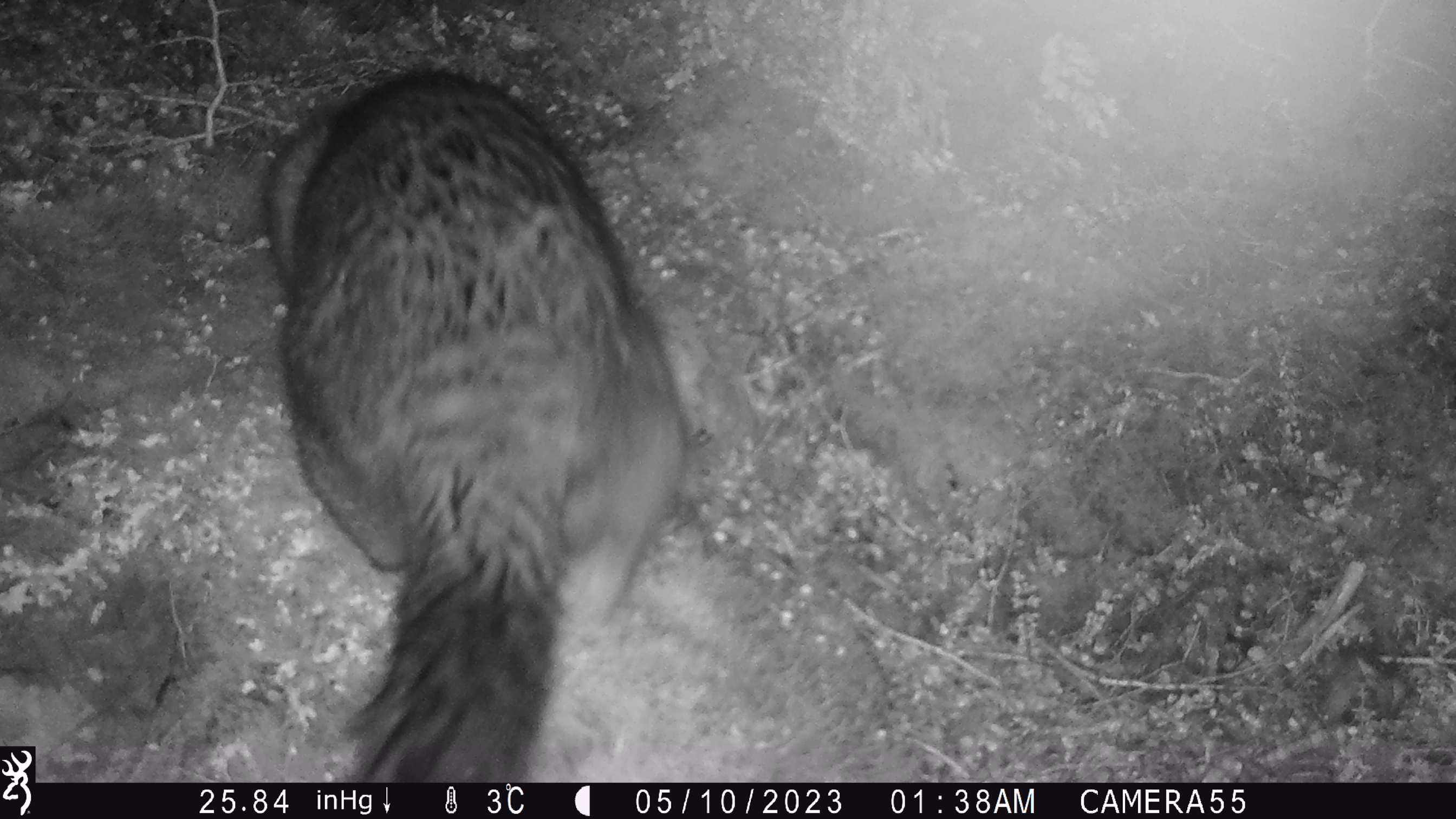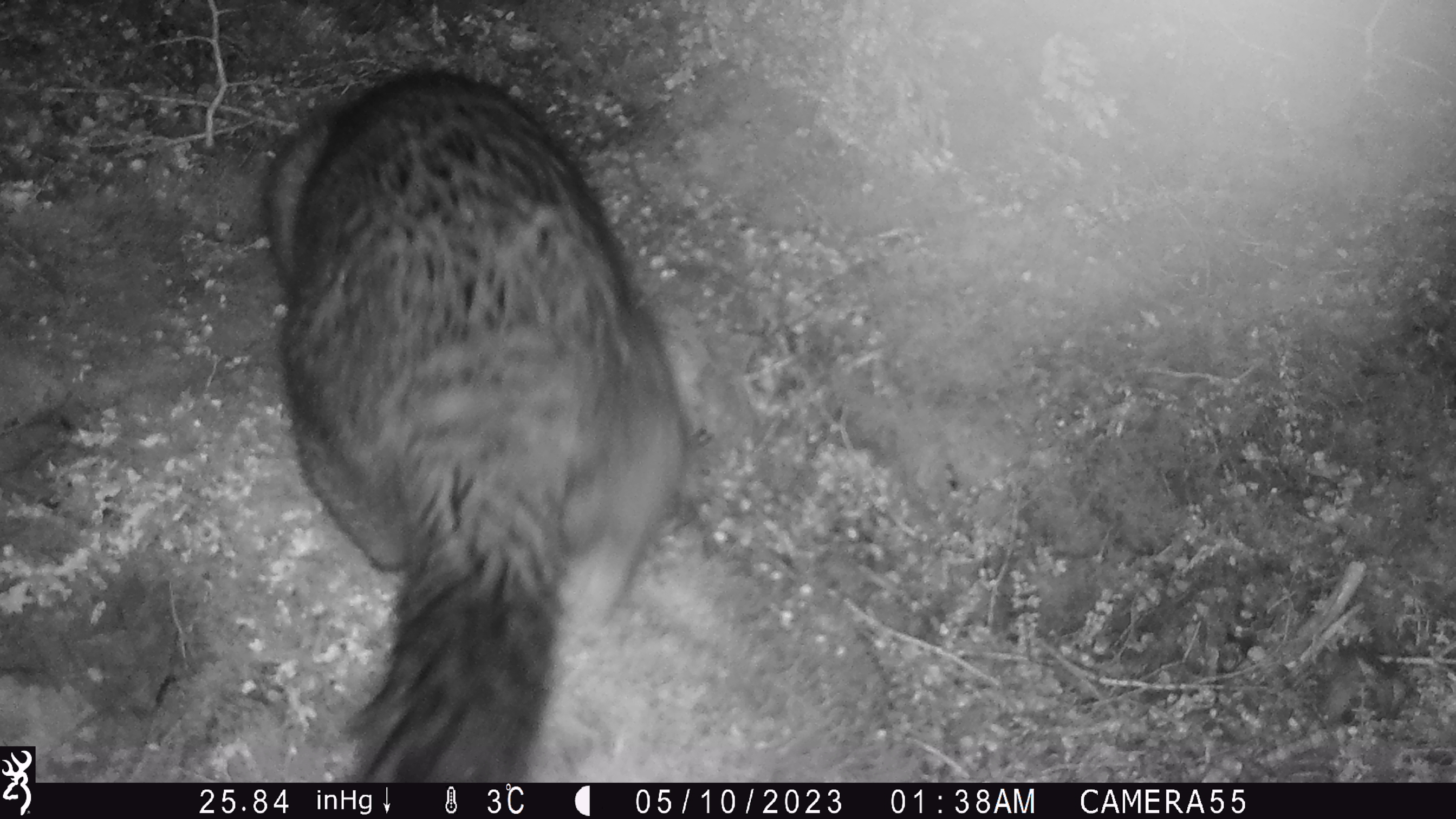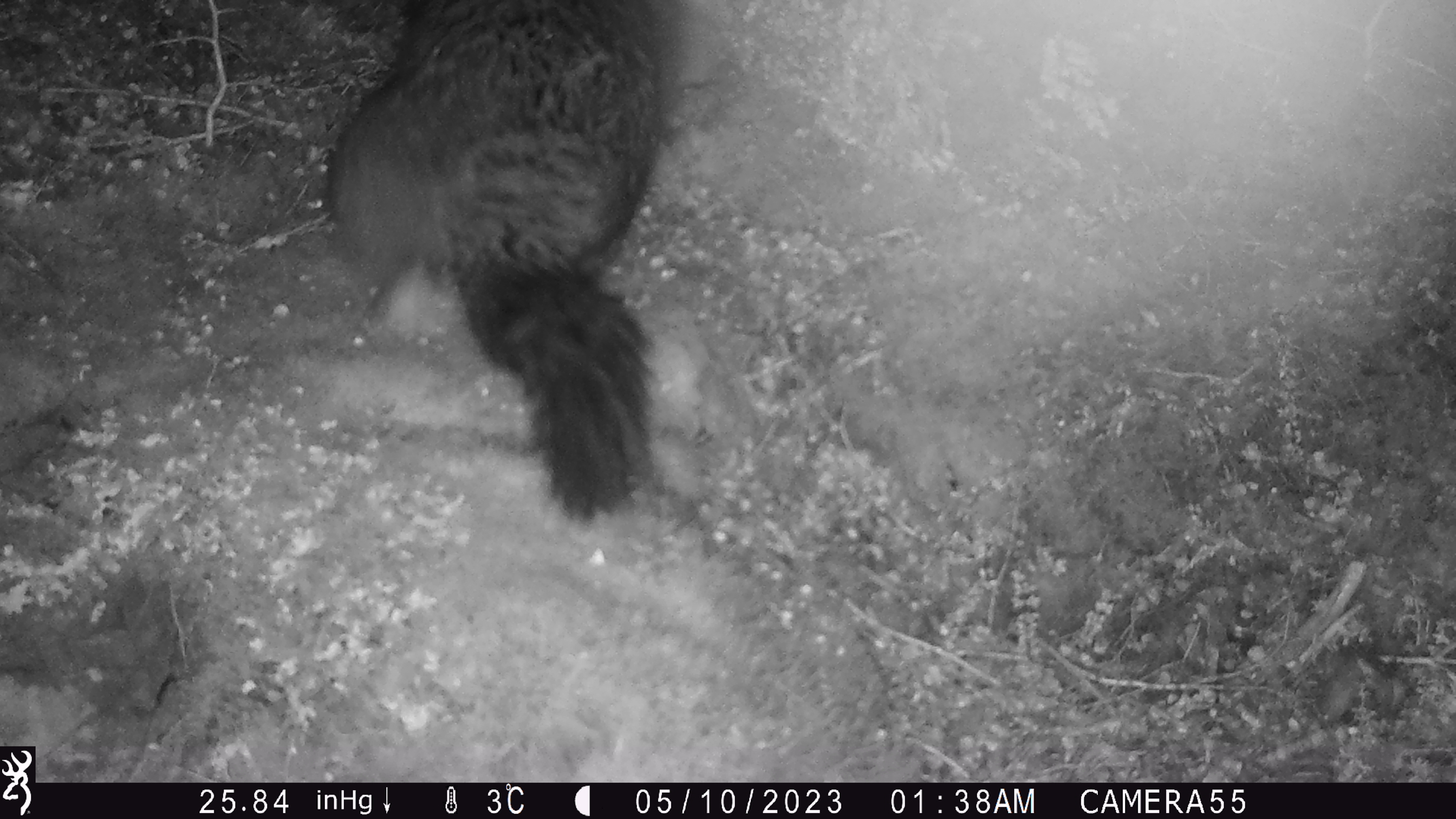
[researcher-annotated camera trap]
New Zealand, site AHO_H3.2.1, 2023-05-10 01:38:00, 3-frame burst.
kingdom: Animalia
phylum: Chordata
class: Mammalia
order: Diprotodontia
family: Phalangeridae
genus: Trichosurus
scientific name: Trichosurus vulpecula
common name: common brushtail possum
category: possum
Possum (common brushtail possum) (Trichosurus vulpecula).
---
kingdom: Animalia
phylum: Chordata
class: Mammalia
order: Carnivora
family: Mustelidae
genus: Mustela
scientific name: Mustela erminea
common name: stoat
Stoat (Mustela erminea).